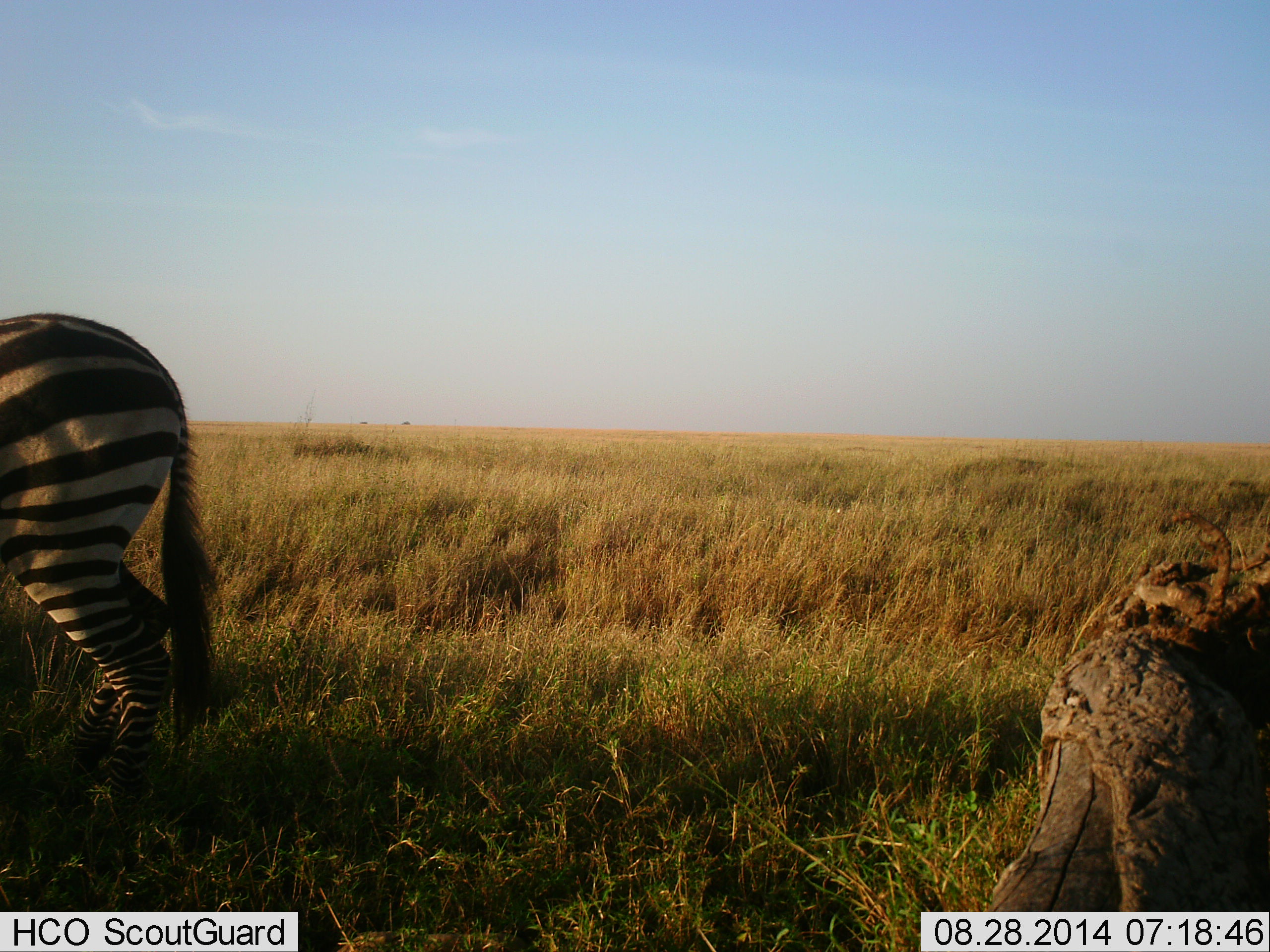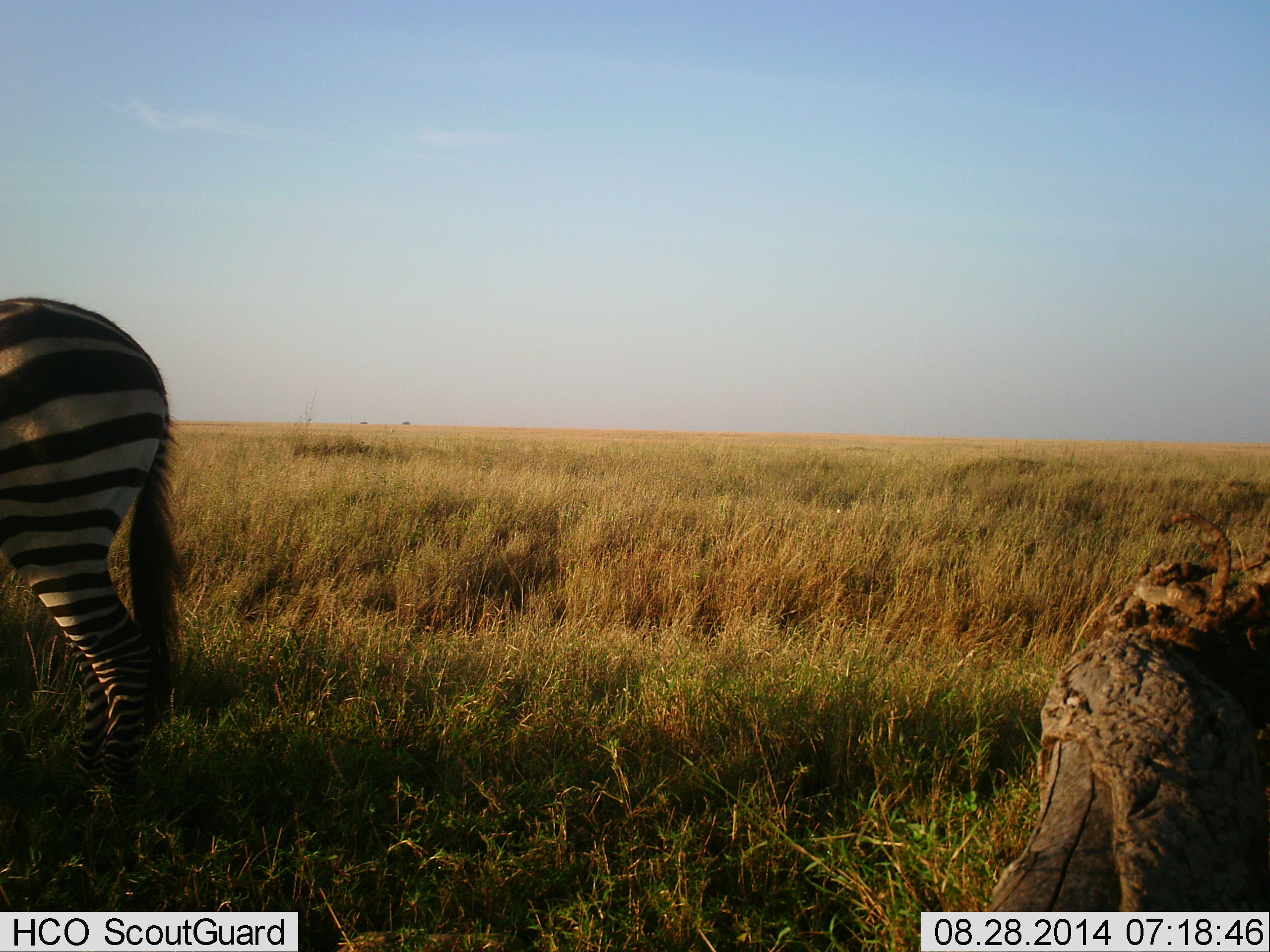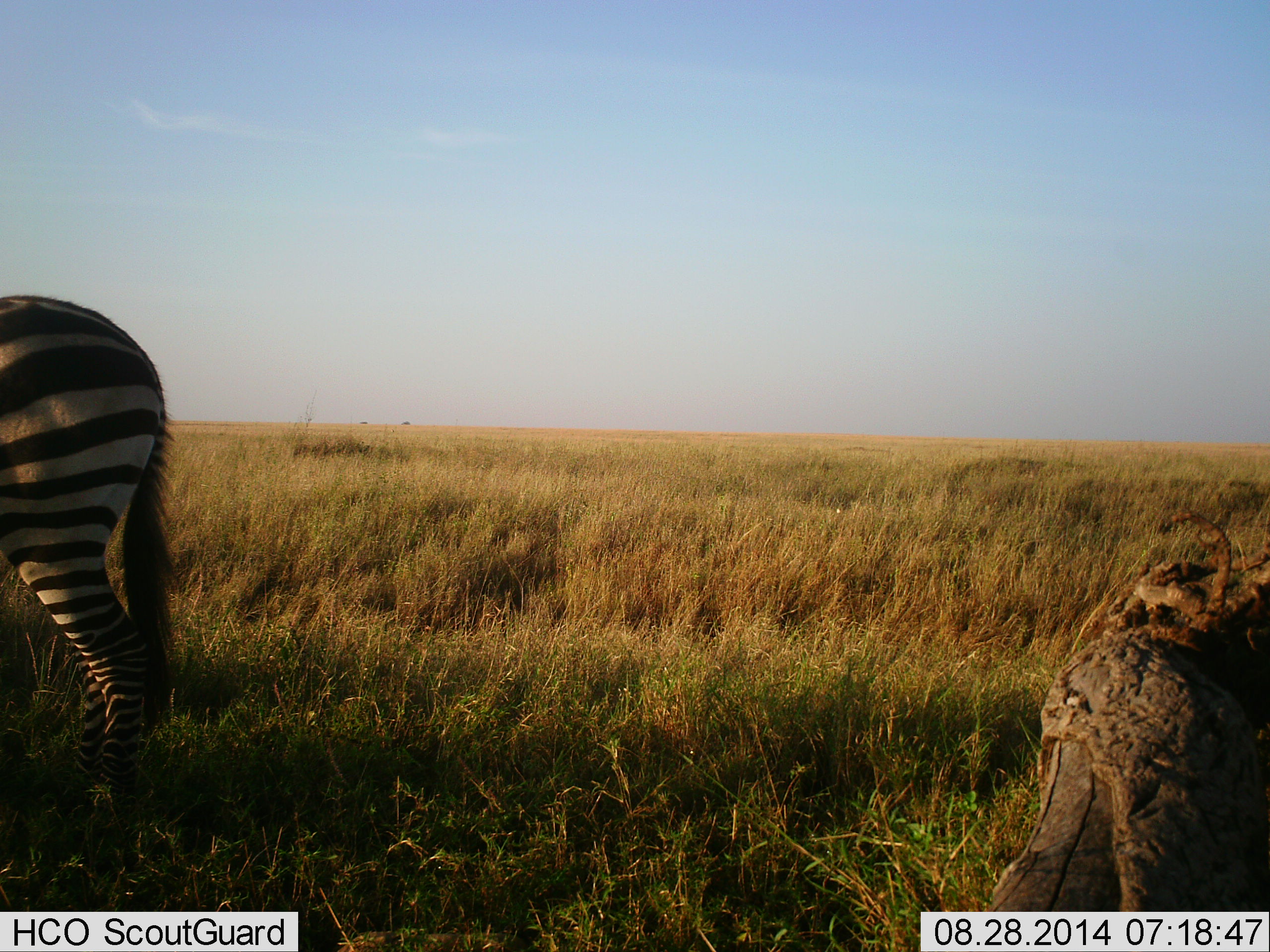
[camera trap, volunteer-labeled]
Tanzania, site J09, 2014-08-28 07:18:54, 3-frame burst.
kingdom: Animalia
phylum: Chordata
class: Mammalia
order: Perissodactyla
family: Equidae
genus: Equus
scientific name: Equus quagga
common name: plains zebra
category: zebra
Zebra (plains zebra) (Equus quagga), count 1. Behavior (volunteer vote fractions): standing 90%, resting 10%, moving 0%, interacting 0%. Young present (vote fraction): 0%. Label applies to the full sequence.